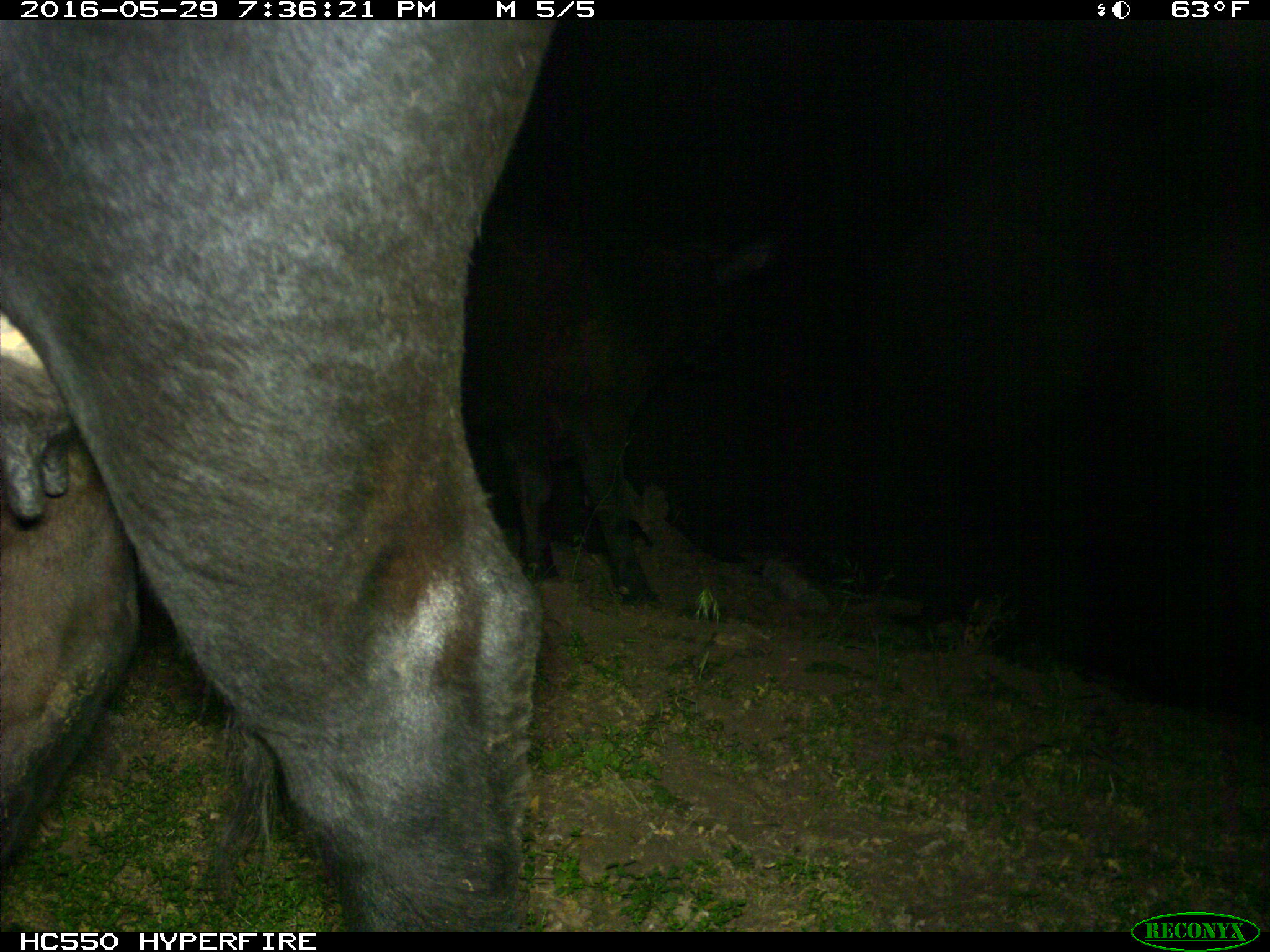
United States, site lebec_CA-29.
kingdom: Animalia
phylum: Chordata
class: Mammalia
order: Artiodactyla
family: Bovidae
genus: Bos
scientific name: Bos taurus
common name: domestic cow